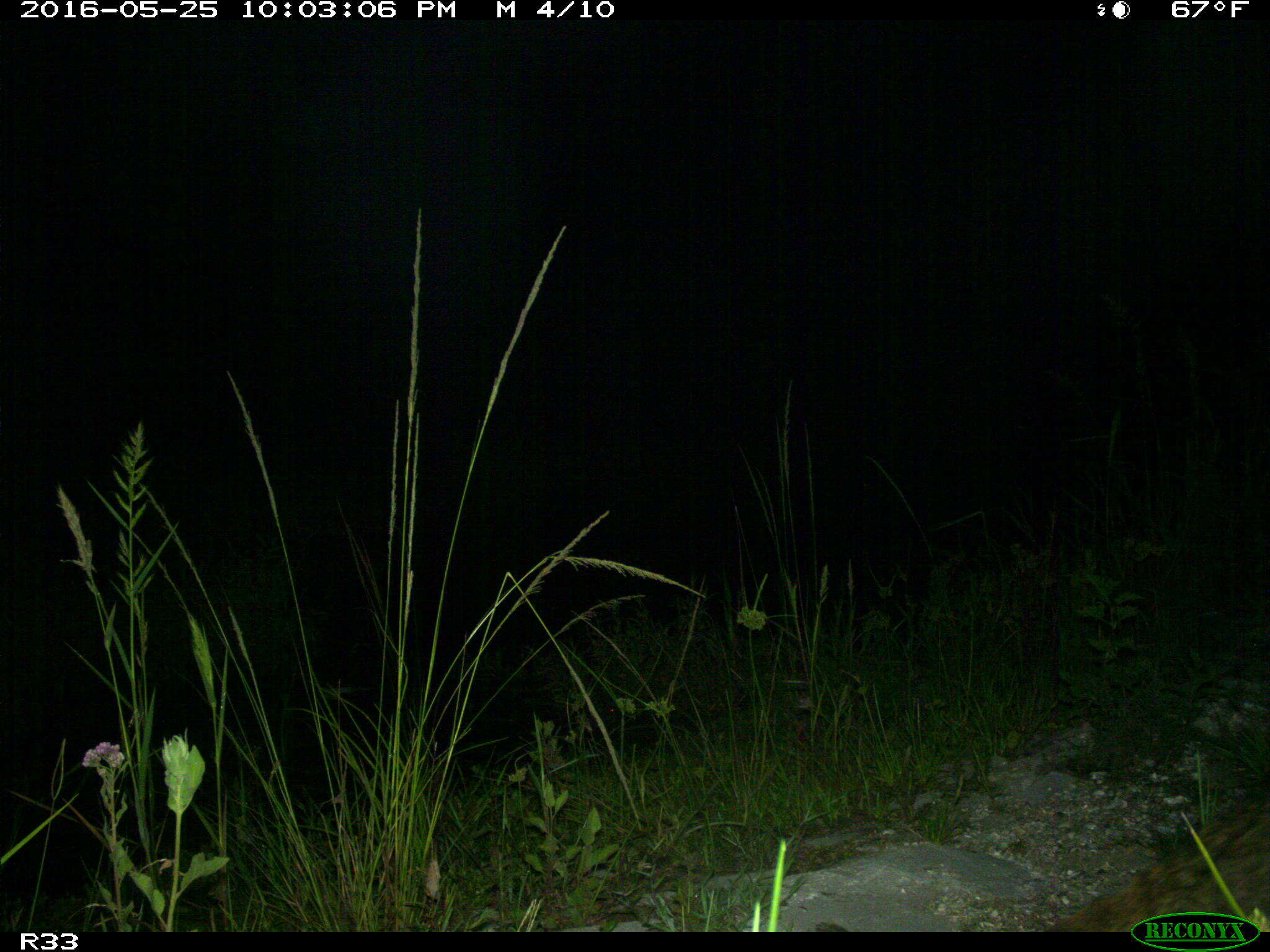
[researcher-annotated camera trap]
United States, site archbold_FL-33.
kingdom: Animalia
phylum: Chordata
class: Mammalia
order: Carnivora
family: Procyonidae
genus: Procyon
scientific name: Procyon lotor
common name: common raccoon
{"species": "Procyon lotor (common raccoon)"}